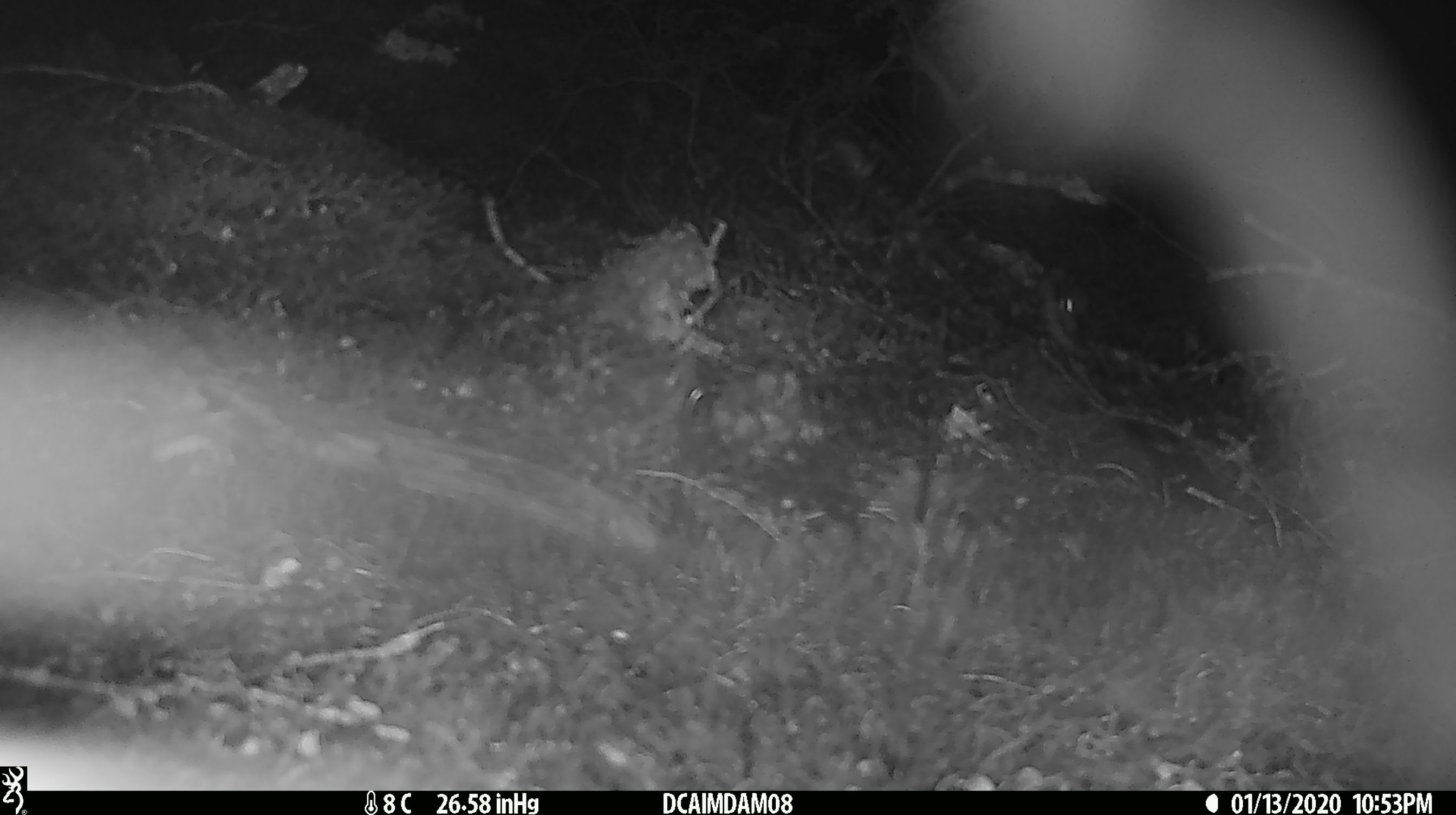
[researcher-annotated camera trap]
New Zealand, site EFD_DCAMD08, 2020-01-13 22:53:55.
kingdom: Animalia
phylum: Chordata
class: Mammalia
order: Rodentia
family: Muridae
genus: Mus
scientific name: Mus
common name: mouse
Mouse (Mus).